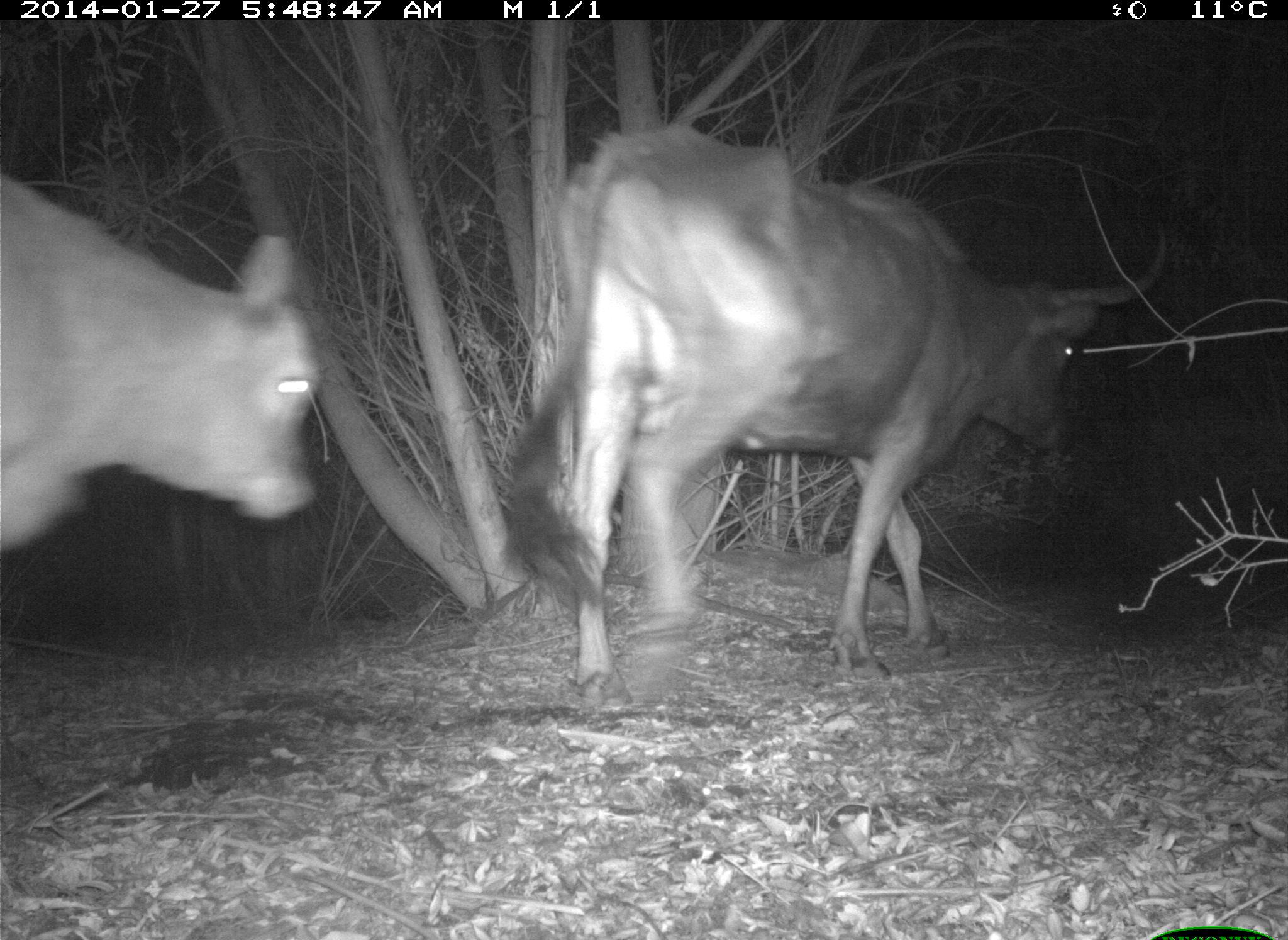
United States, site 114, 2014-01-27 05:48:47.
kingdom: Animalia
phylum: Chordata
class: Mammalia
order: Artiodactyla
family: Bovidae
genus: Bos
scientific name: Bos taurus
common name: cow